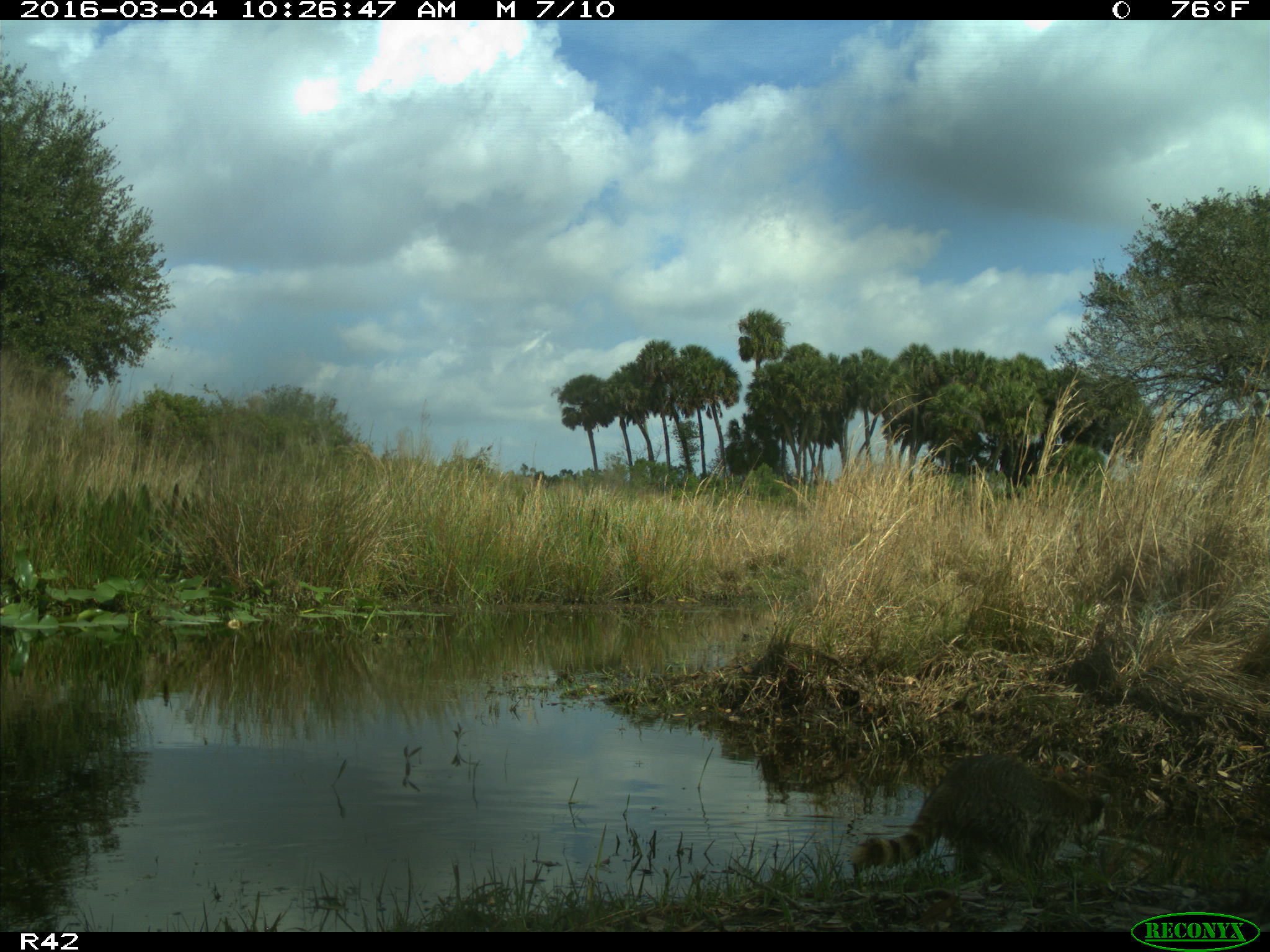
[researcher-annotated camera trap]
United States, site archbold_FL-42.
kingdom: Animalia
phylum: Chordata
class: Mammalia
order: Carnivora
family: Procyonidae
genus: Procyon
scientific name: Procyon lotor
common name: common raccoon